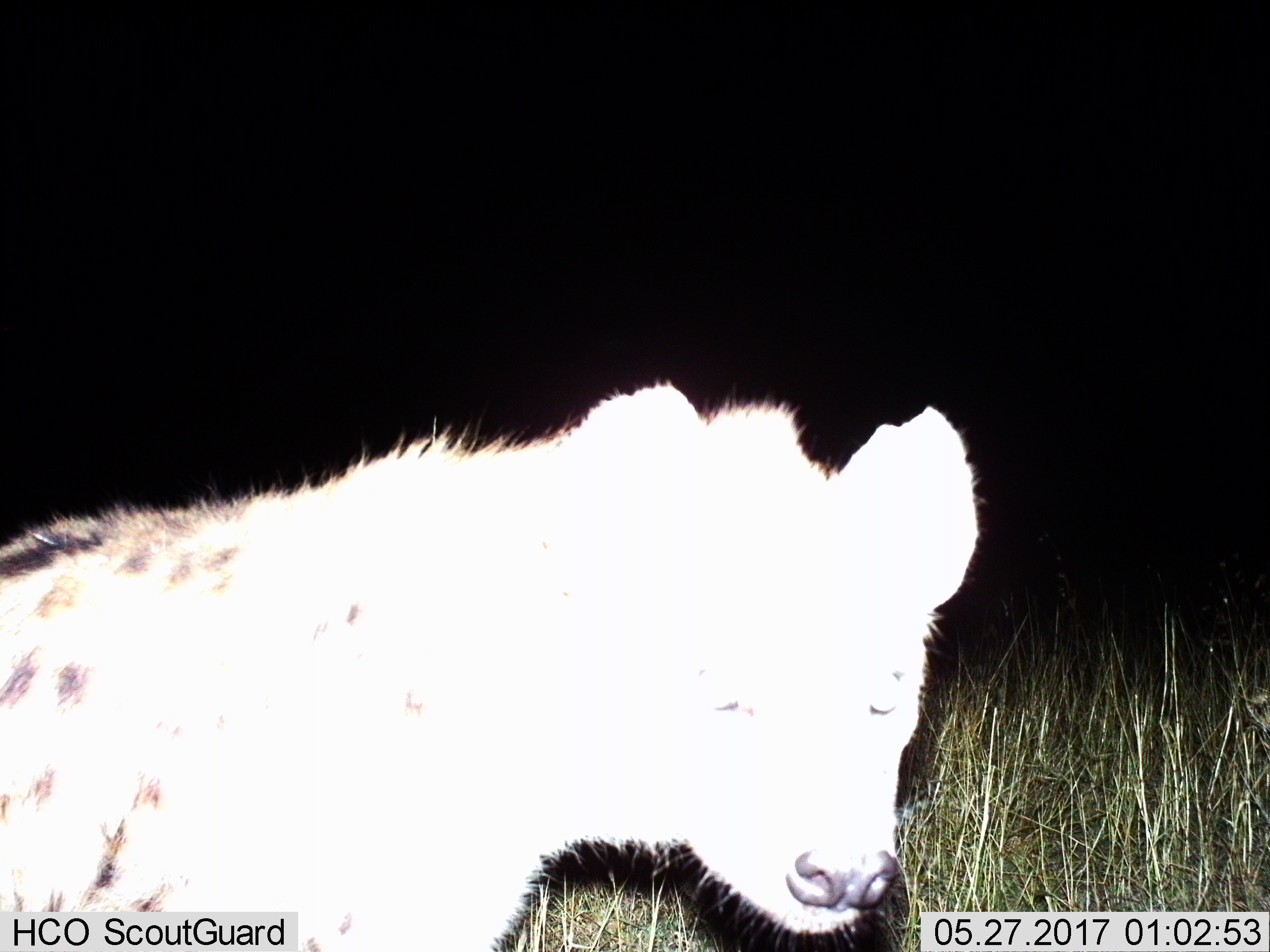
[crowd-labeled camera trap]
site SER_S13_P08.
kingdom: Animalia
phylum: Chordata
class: Mammalia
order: Carnivora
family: Hyaenidae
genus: Crocuta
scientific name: Crocuta crocuta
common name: spotted hyena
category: hyenaspotted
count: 1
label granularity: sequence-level